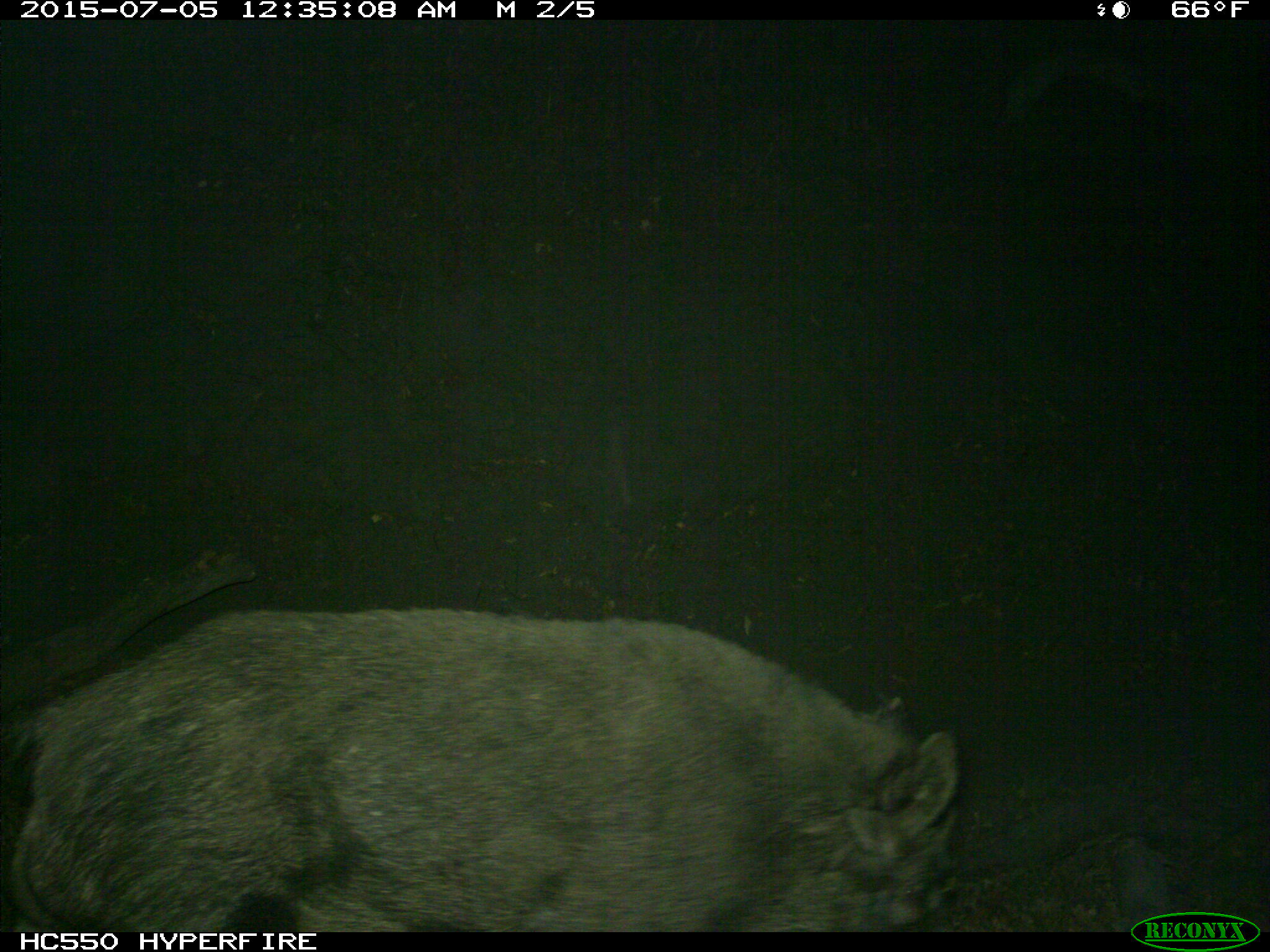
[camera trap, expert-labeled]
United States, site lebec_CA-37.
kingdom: Animalia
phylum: Chordata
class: Mammalia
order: Artiodactyla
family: Suidae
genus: Sus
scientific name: Sus scrofa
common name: wild boar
Sus scrofa (wild boar).